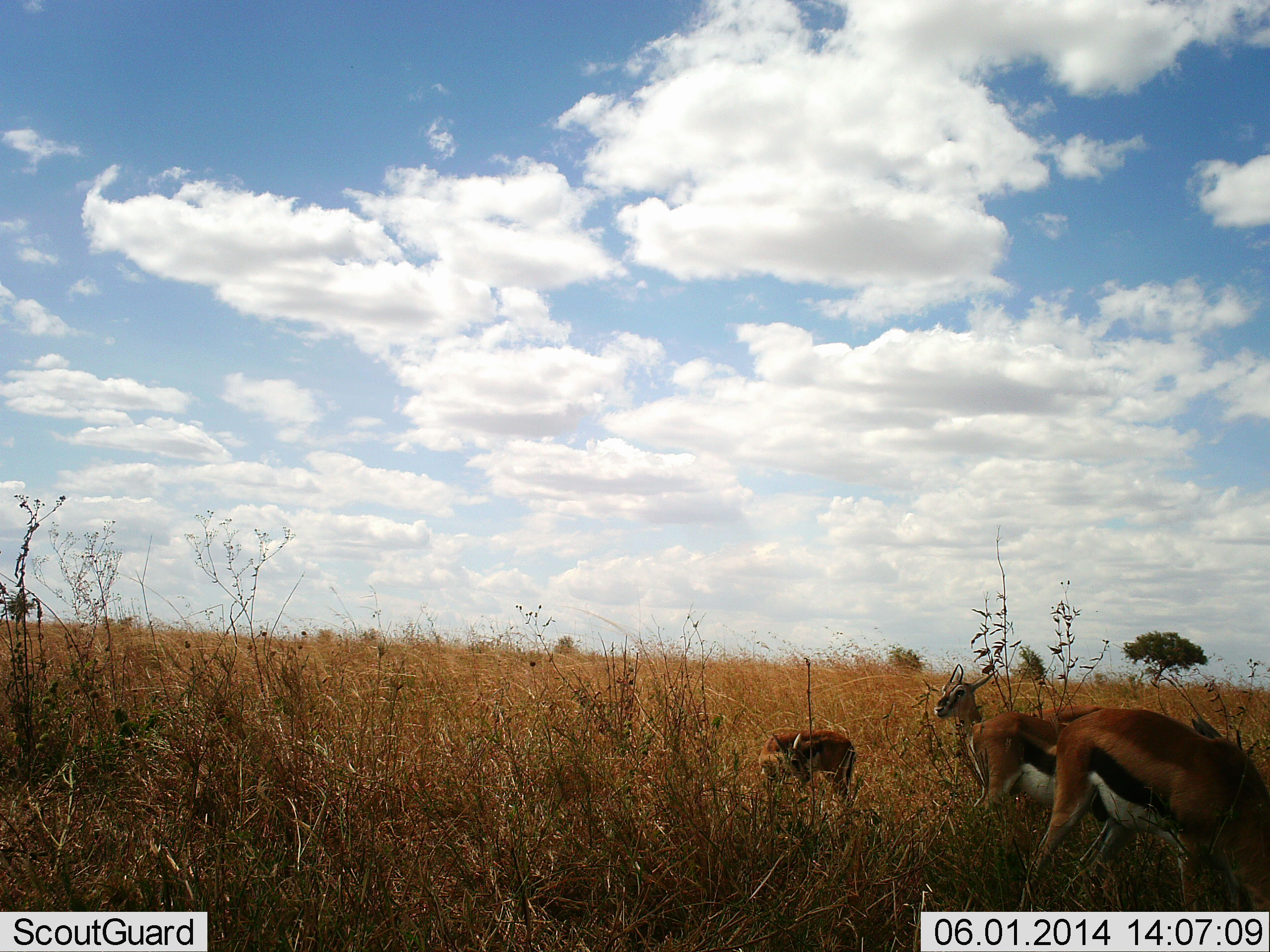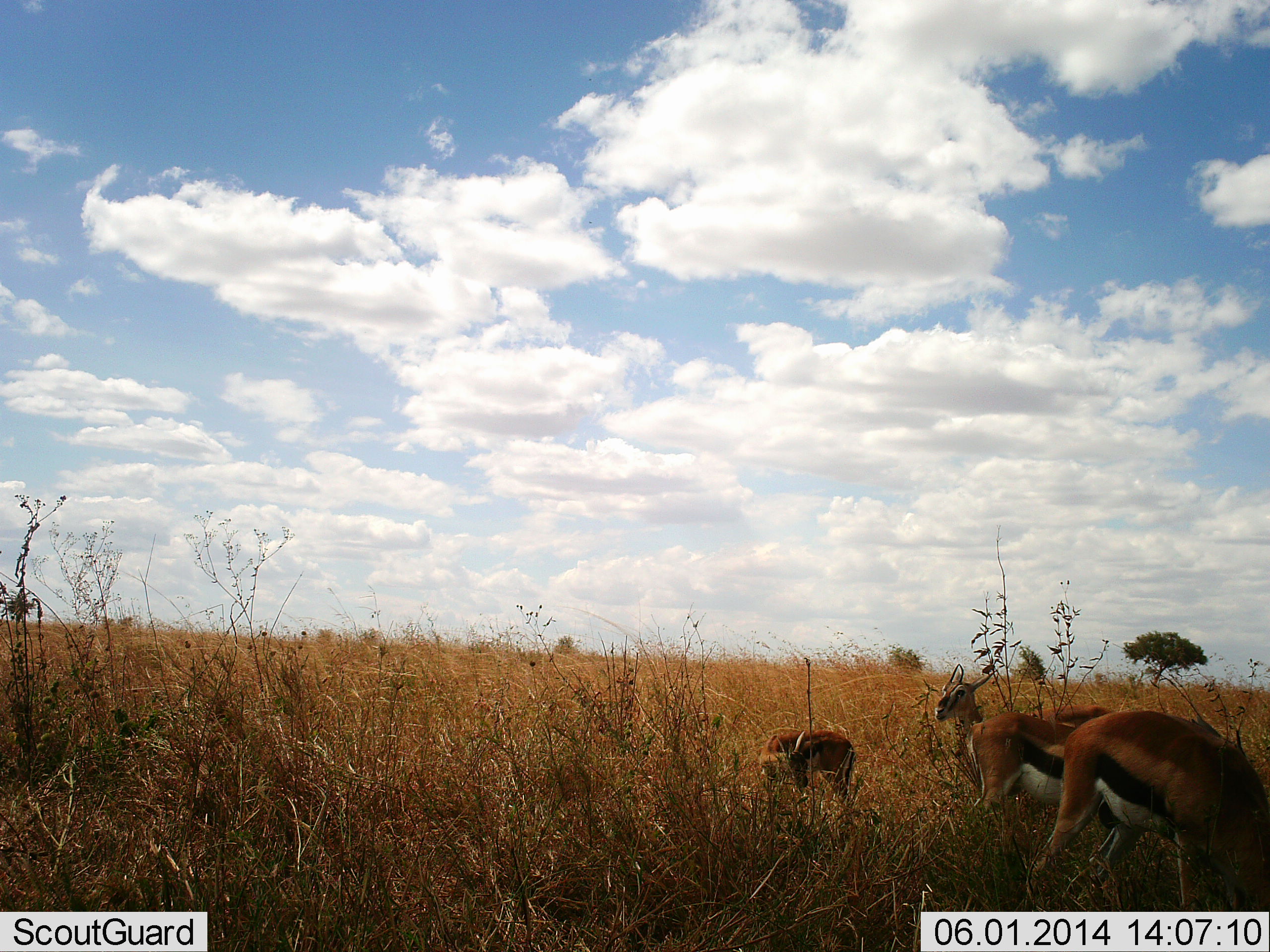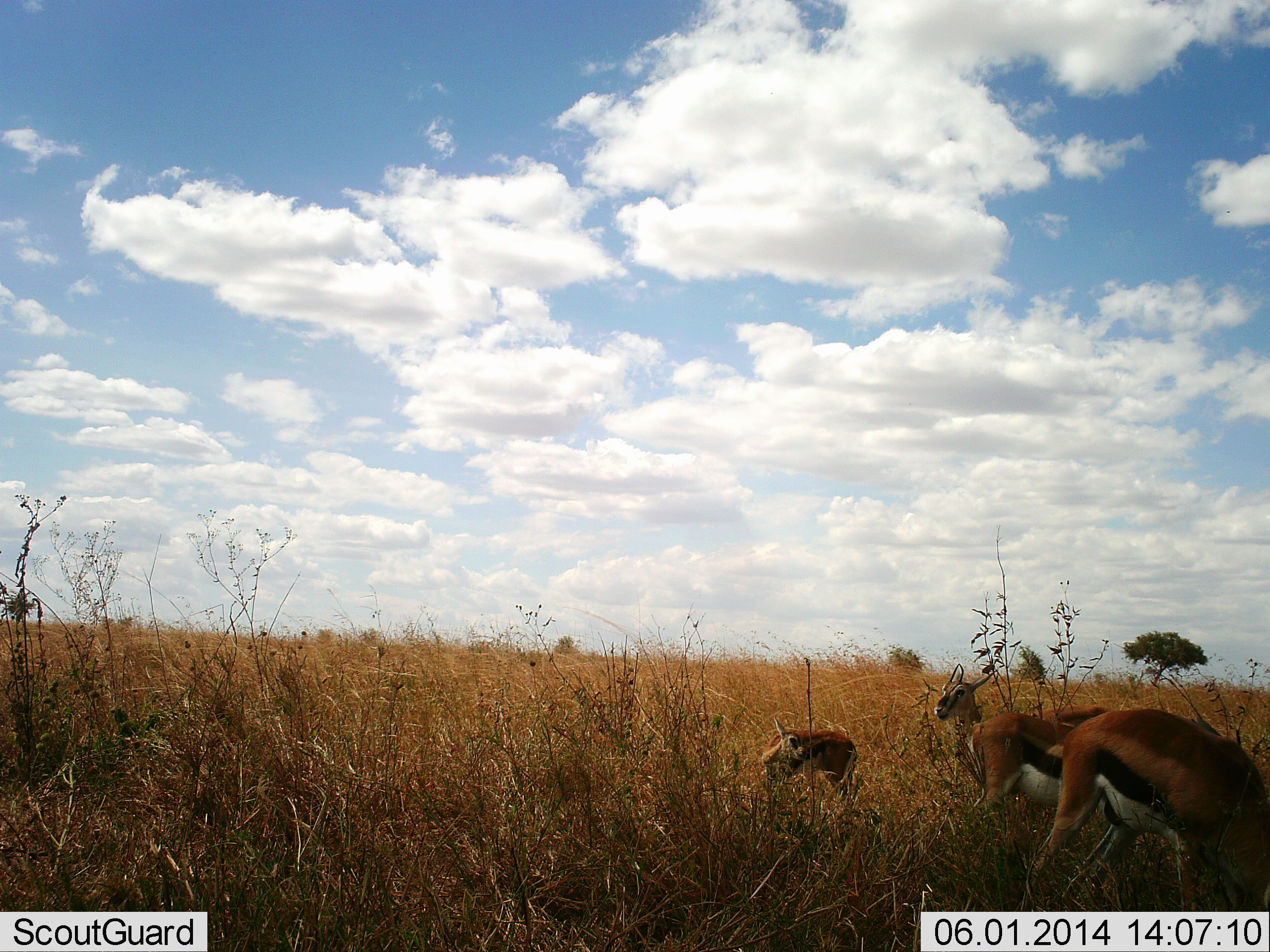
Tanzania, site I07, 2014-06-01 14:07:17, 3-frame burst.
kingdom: Animalia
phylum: Chordata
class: Mammalia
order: Artiodactyla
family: Bovidae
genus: Eudorcas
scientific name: Eudorcas thomsonii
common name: thomson's gazelle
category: gazellethomsons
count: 4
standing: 80%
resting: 0%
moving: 10%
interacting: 0%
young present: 20%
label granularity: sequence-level